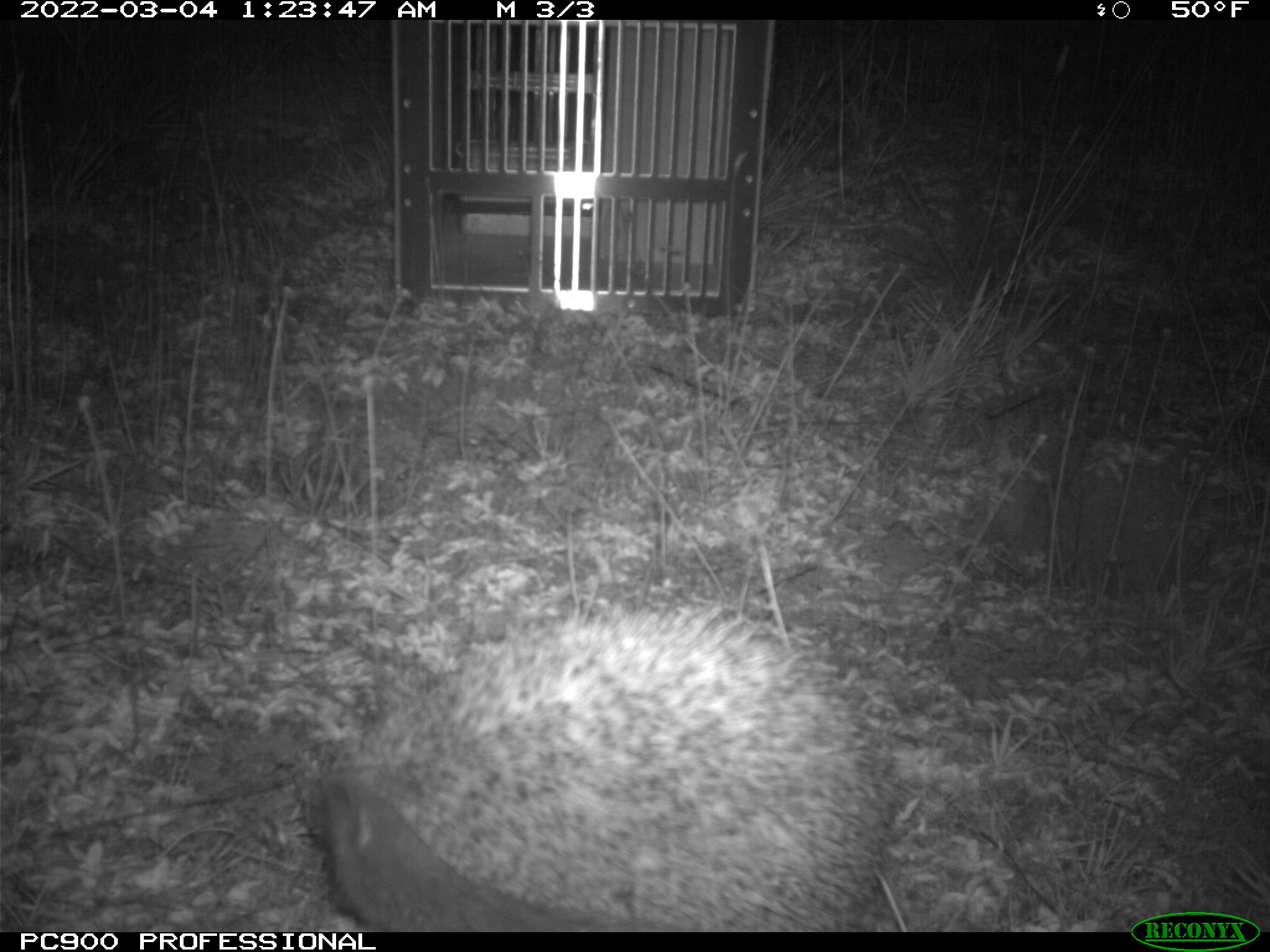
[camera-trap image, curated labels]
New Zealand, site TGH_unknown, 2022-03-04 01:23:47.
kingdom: Animalia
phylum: Chordata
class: Mammalia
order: Eulipotyphla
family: Erinaceidae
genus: Erinaceus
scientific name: Erinaceus europaeus europaeus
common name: european hedgehog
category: hedgehog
Hedgehog (european hedgehog) (Erinaceus europaeus europaeus).